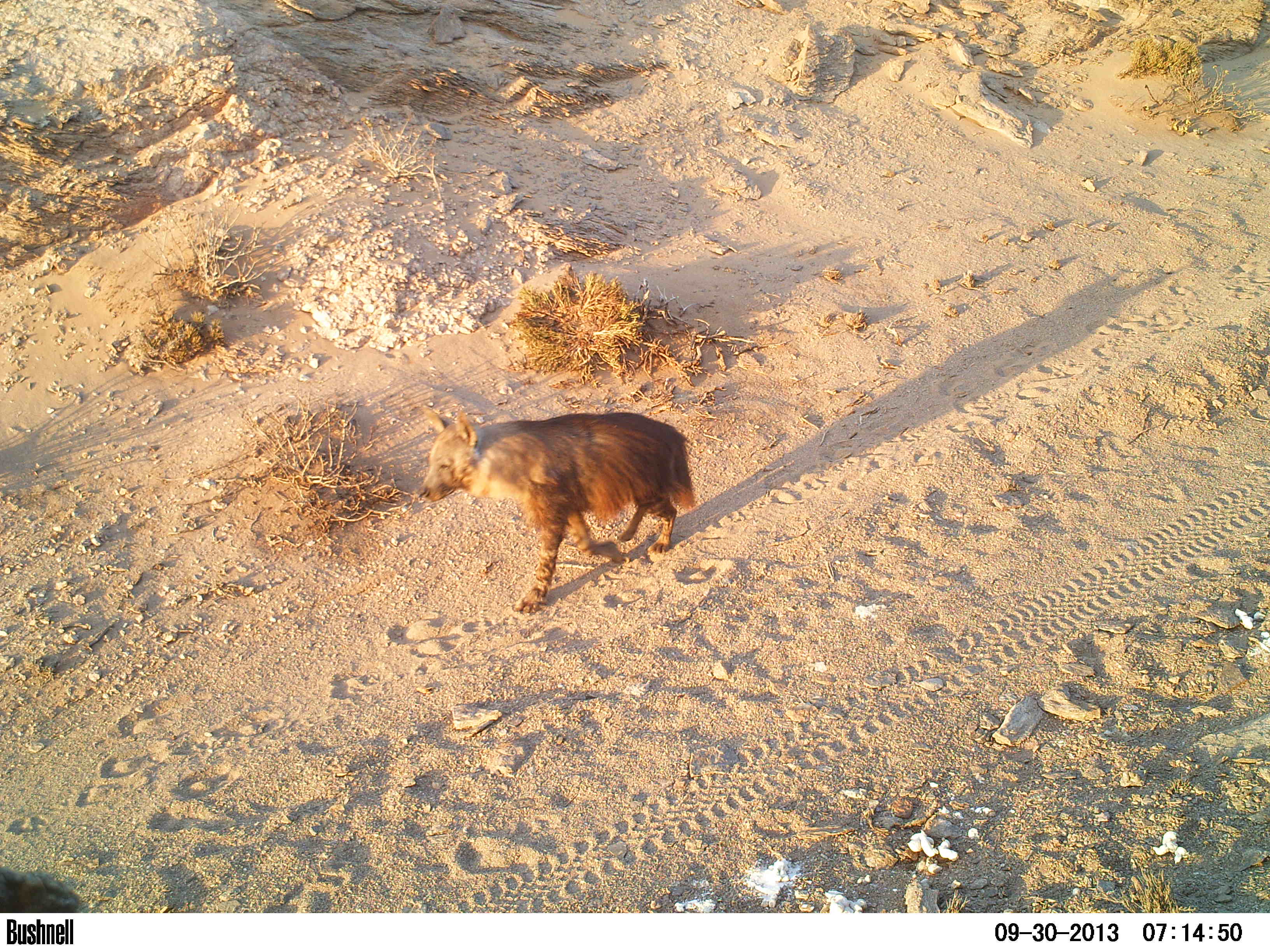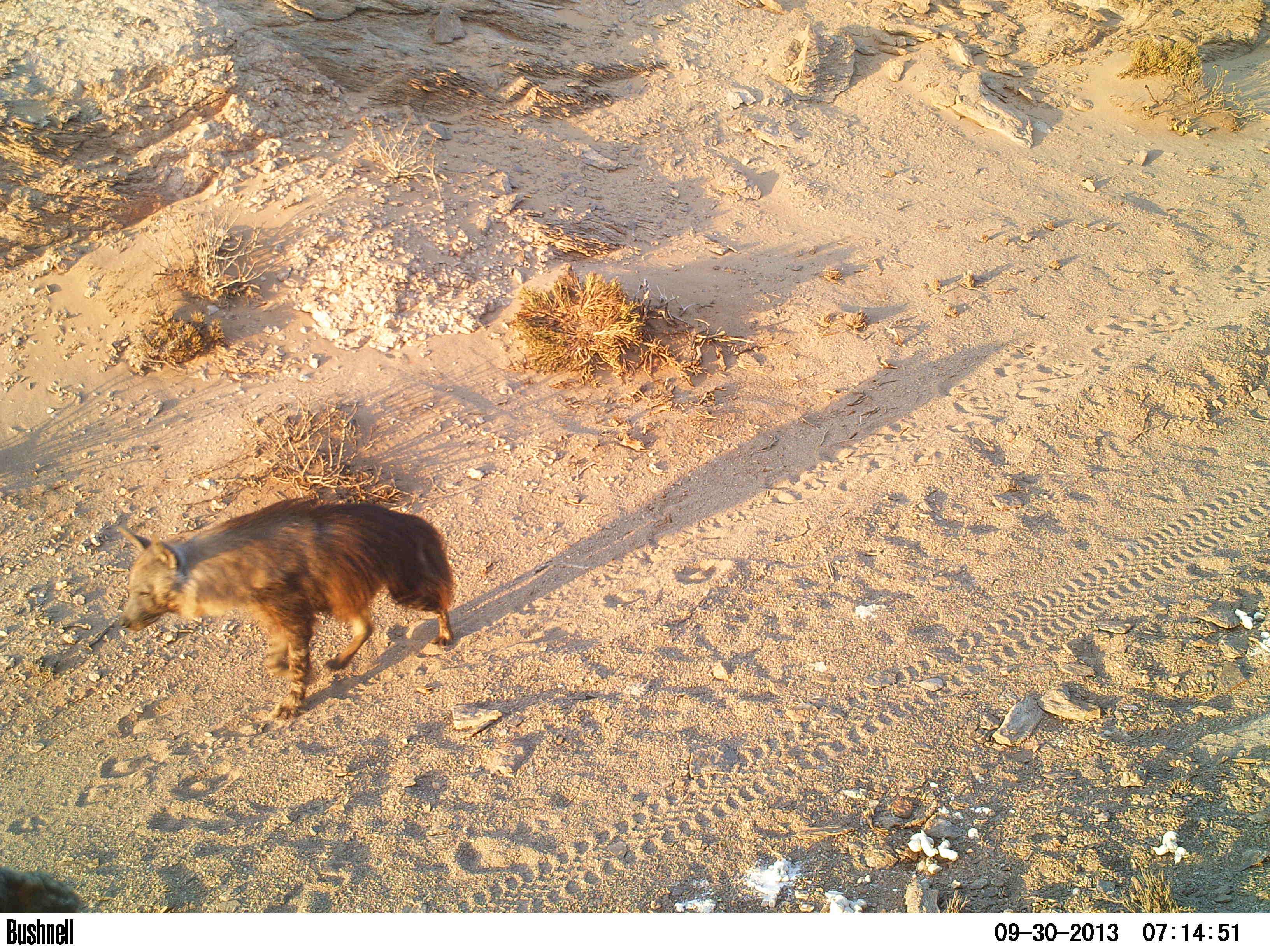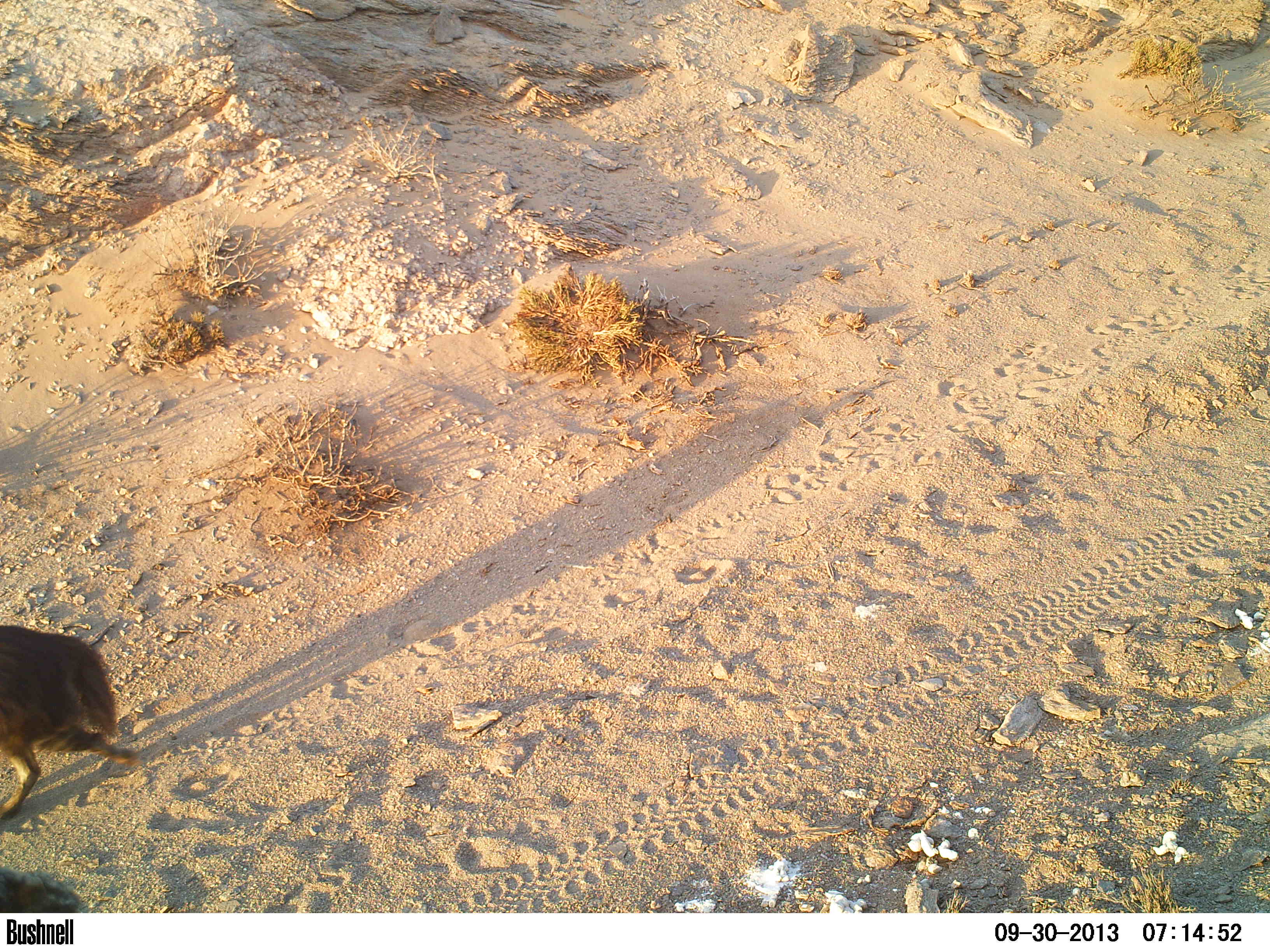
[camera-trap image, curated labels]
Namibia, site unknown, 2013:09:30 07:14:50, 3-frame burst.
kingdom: Animalia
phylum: Chordata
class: Mammalia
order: Carnivora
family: Hyaenidae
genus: Parahyaena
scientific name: Parahyaena brunnea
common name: brown hyena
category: hyaena brunnea